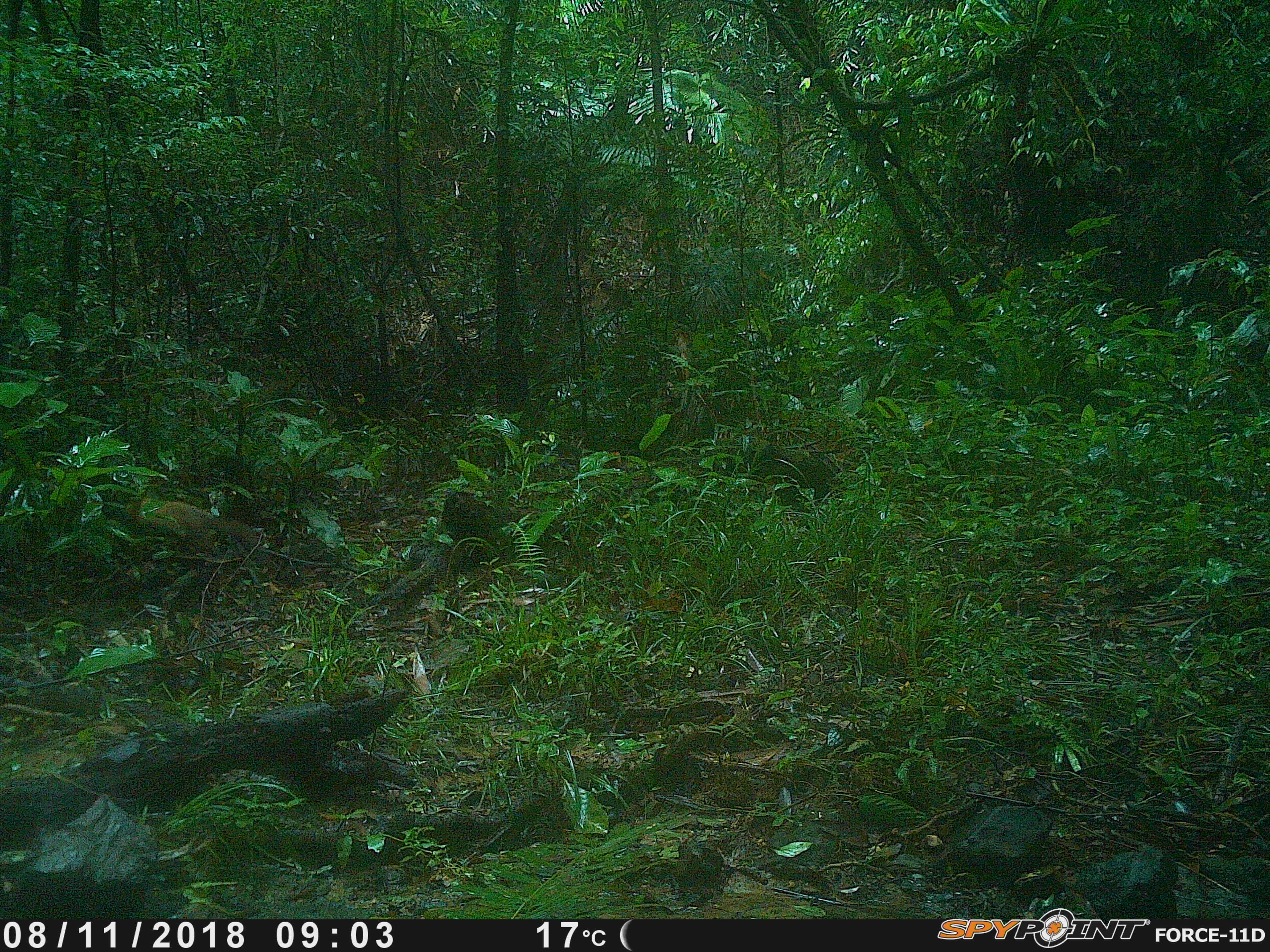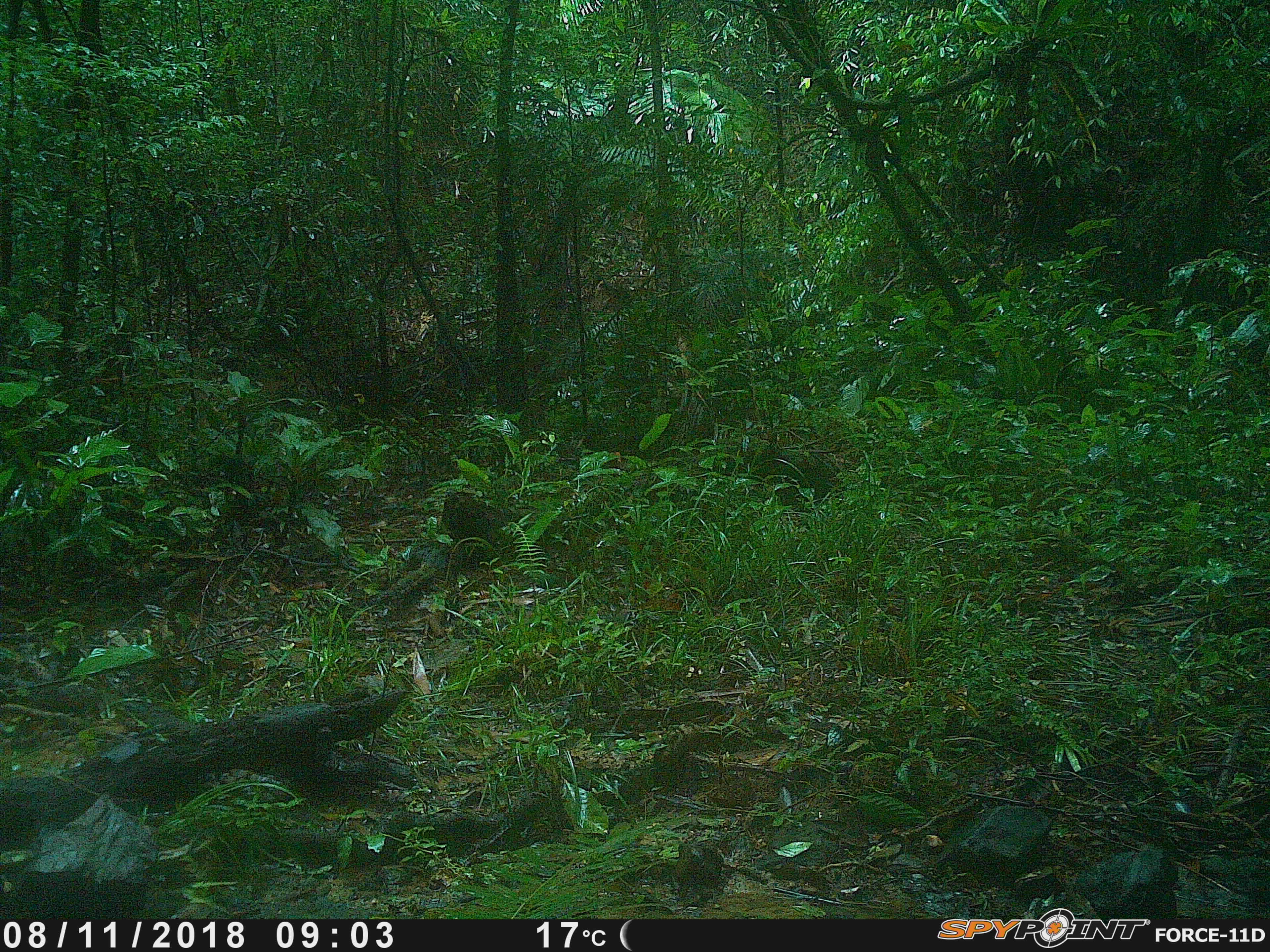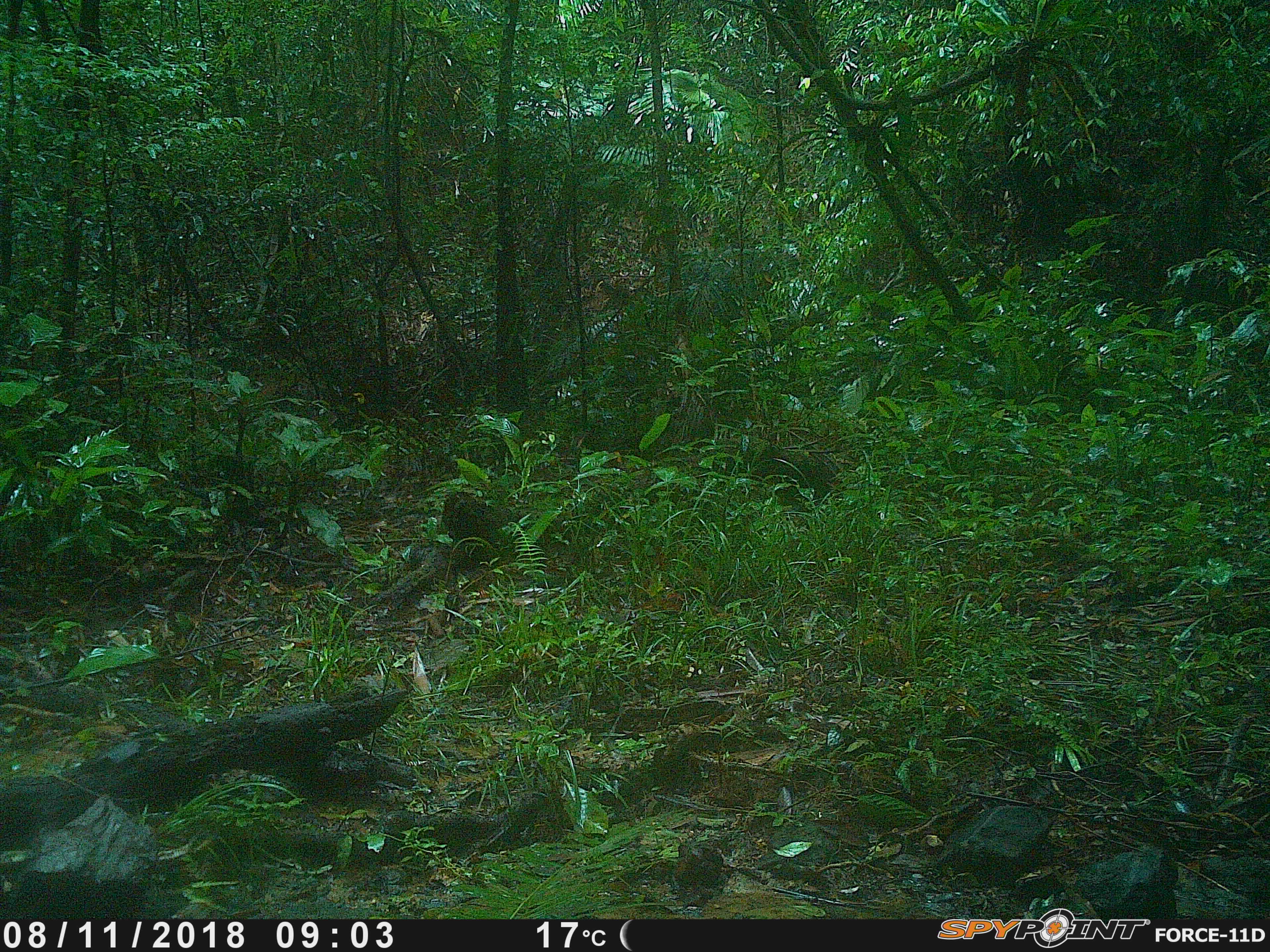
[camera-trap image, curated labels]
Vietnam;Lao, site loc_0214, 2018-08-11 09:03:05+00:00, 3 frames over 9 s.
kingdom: Animalia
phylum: Chordata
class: Mammalia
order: Carnivora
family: Mustelidae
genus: Martes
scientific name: Martes flavigula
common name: yellow-throated marten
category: yellow throated marten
Yellow throated marten (yellow-throated marten) (Martes flavigula). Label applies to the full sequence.